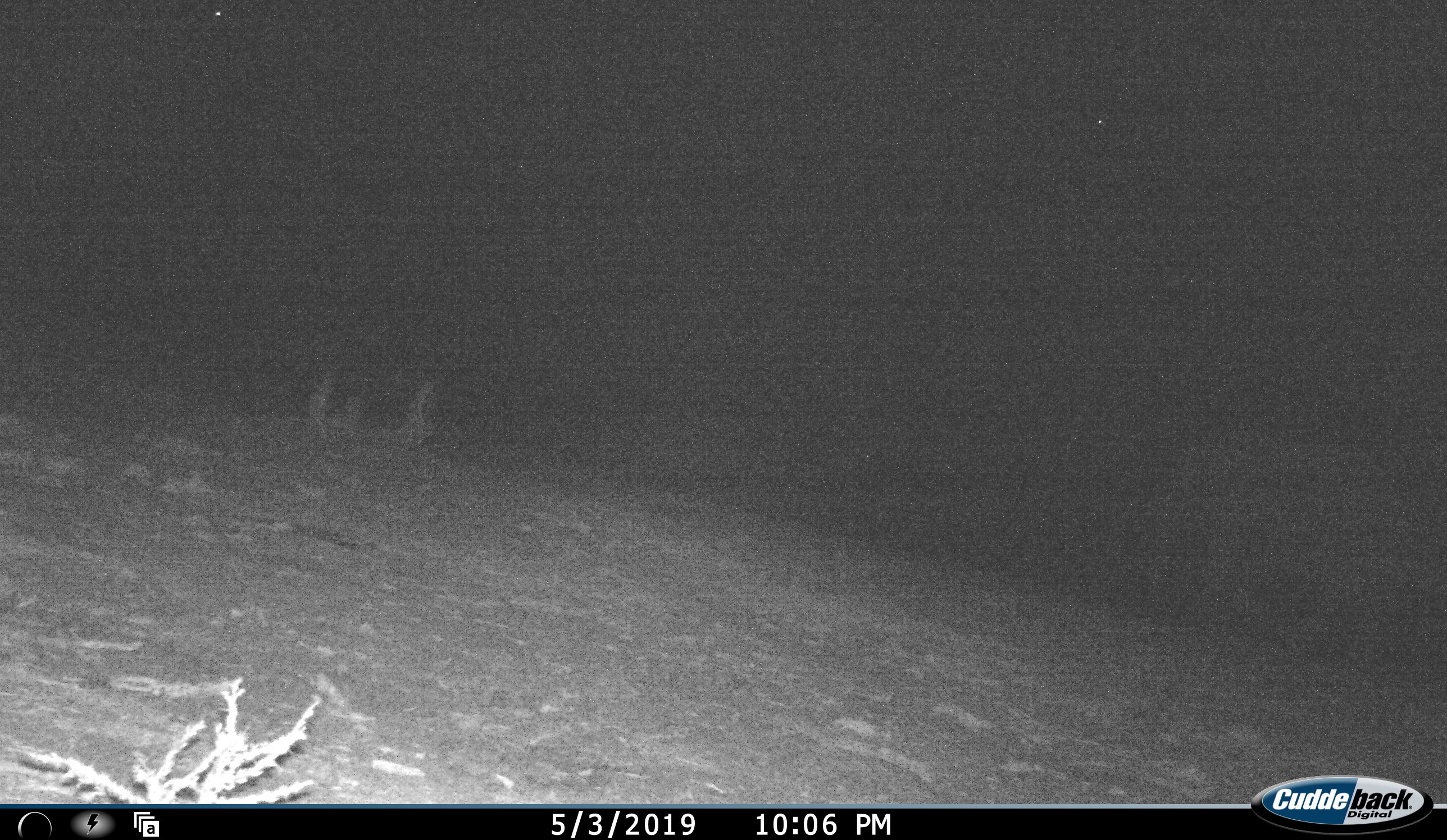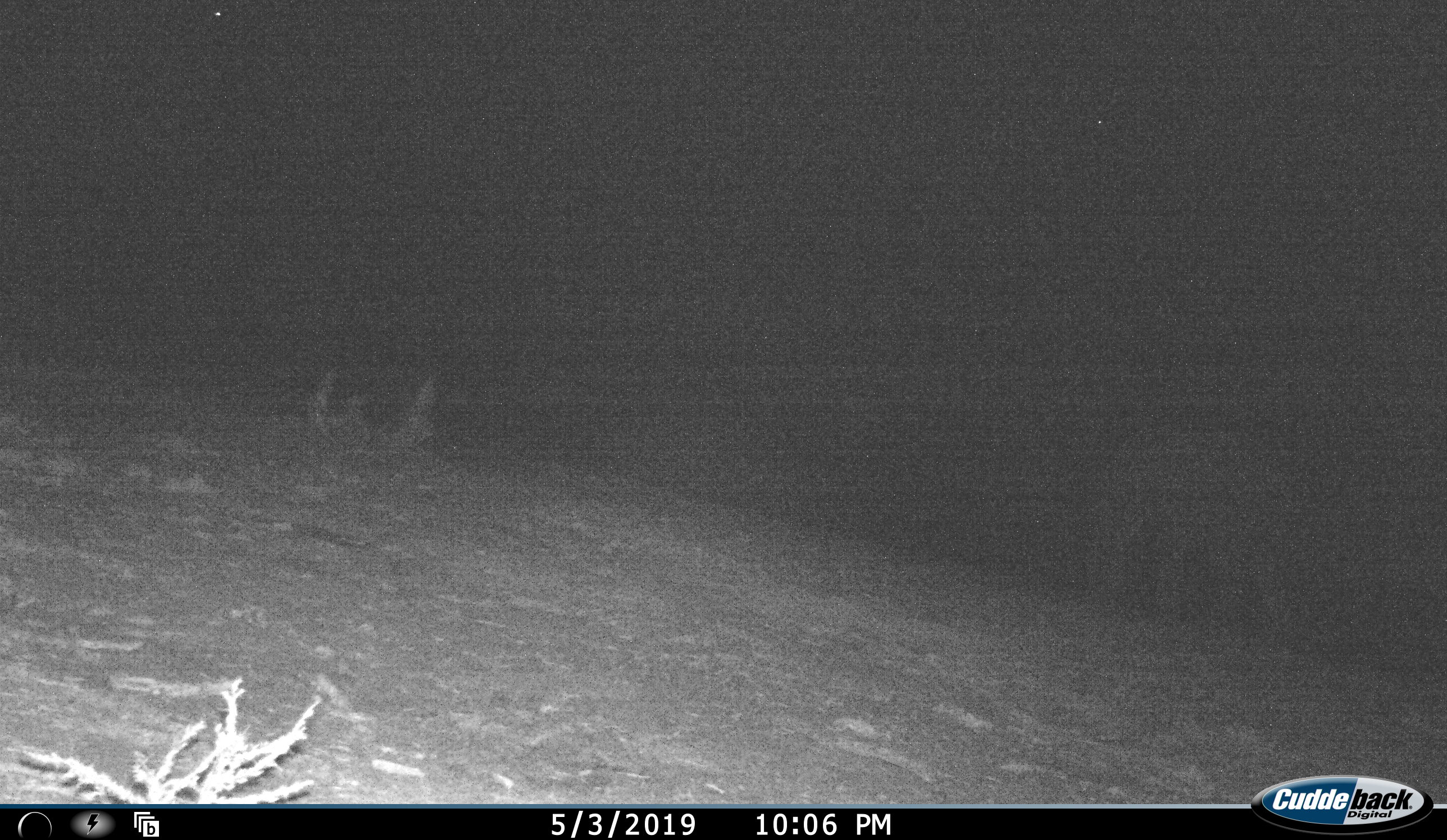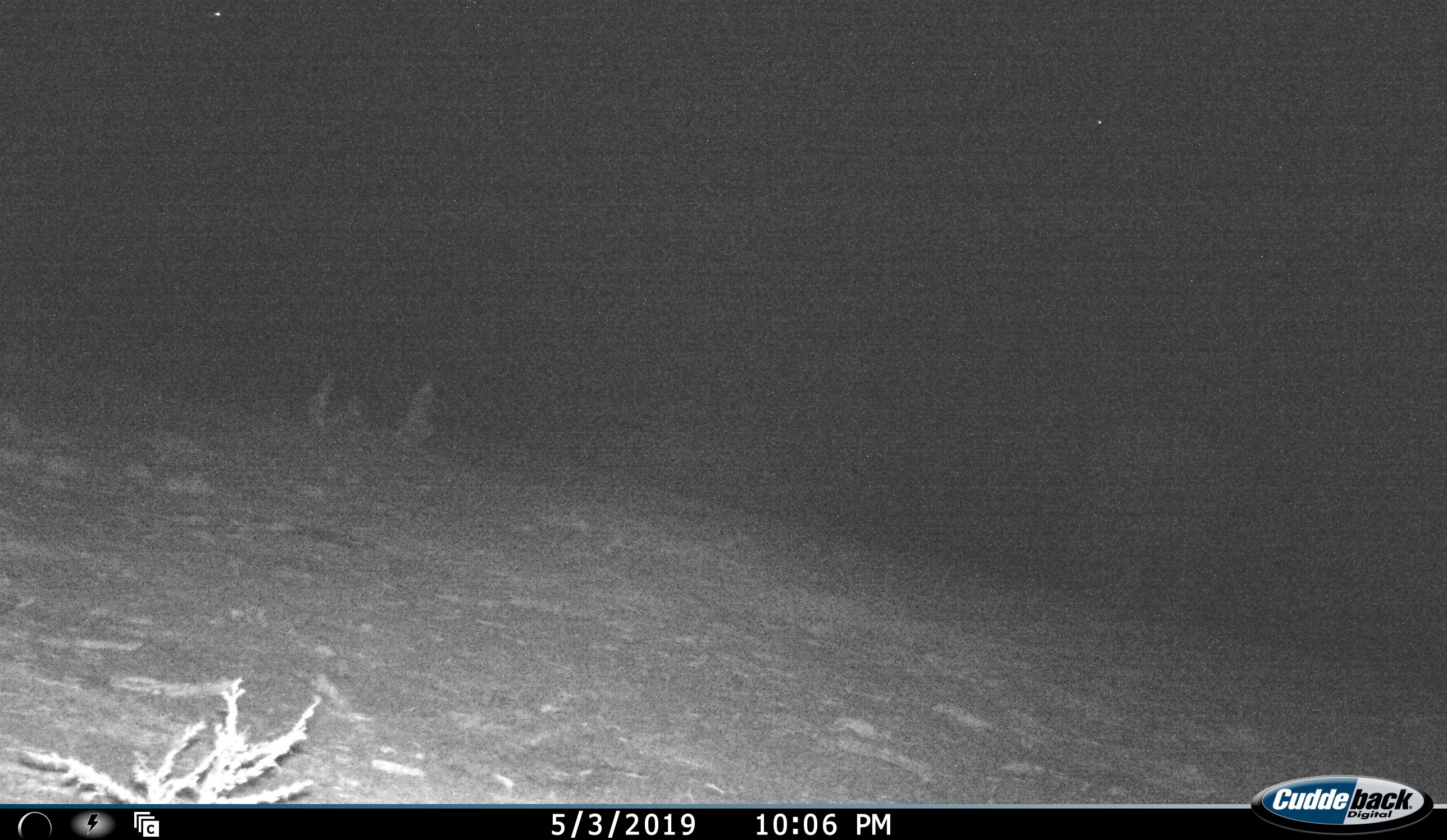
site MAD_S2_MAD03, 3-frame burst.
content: unidentified animal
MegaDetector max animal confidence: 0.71